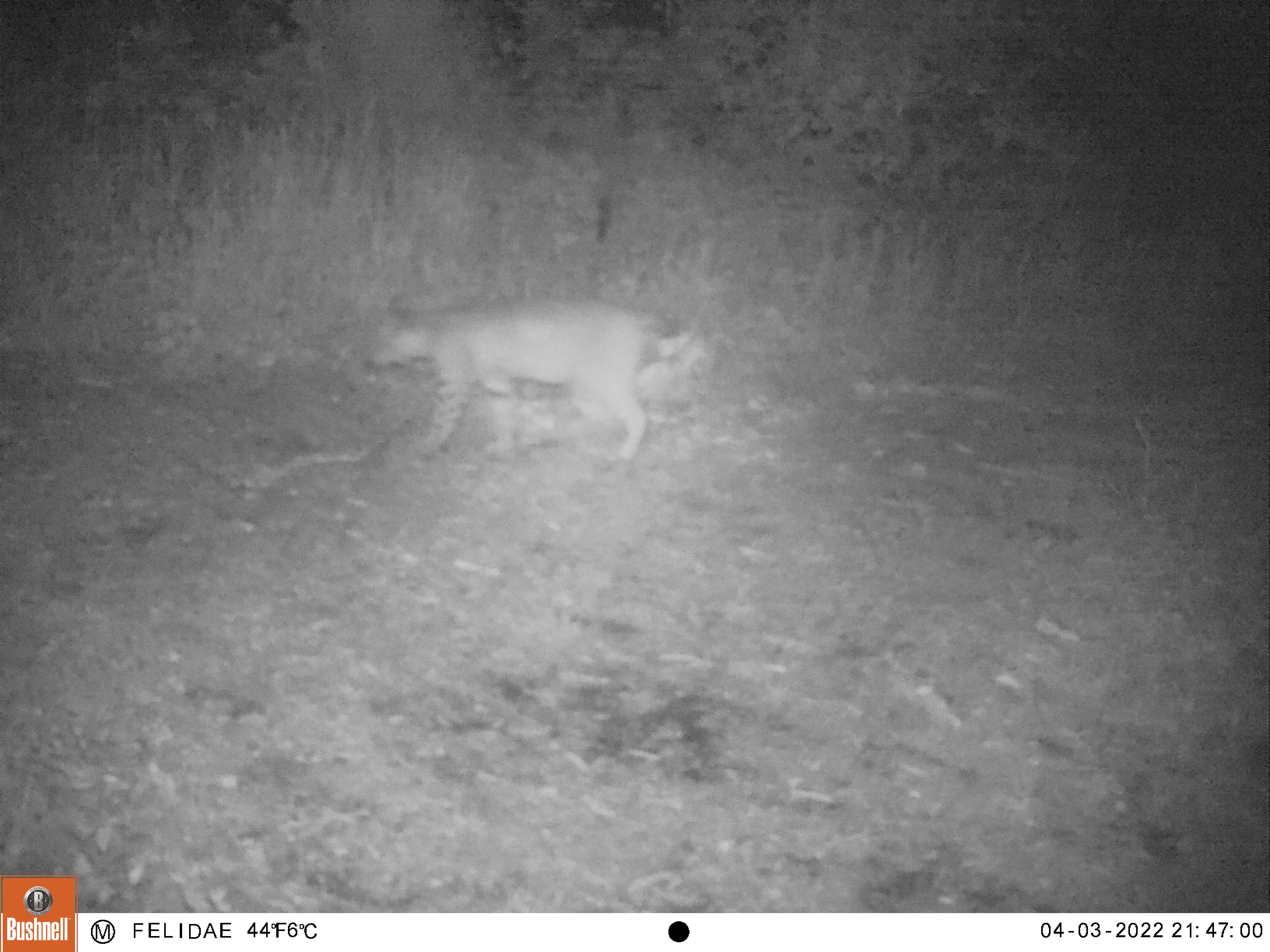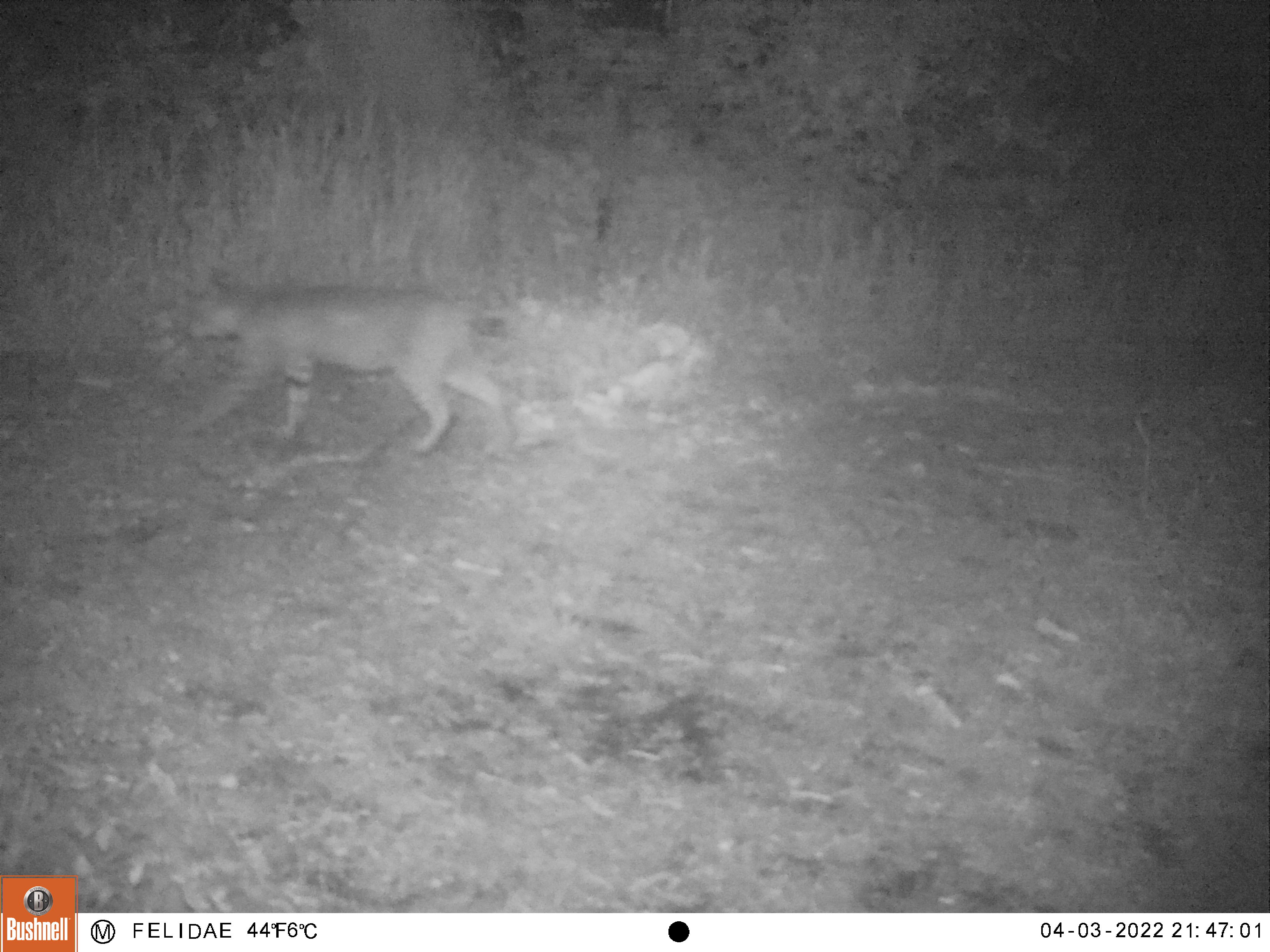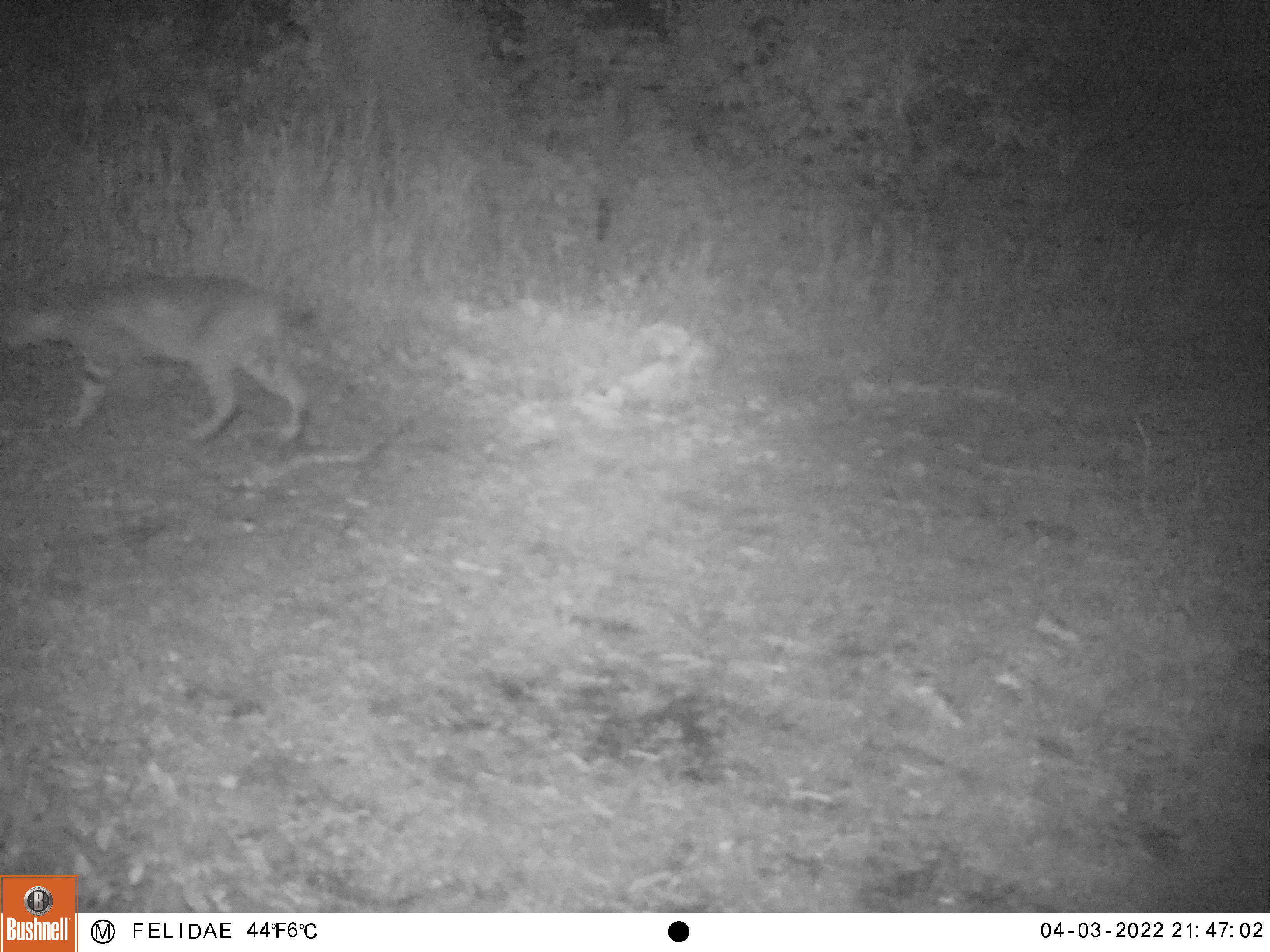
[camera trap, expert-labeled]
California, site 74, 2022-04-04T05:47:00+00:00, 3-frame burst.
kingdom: Animalia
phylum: Chordata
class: Mammalia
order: Carnivora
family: Felidae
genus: Lynx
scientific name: Lynx rufus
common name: bobcat